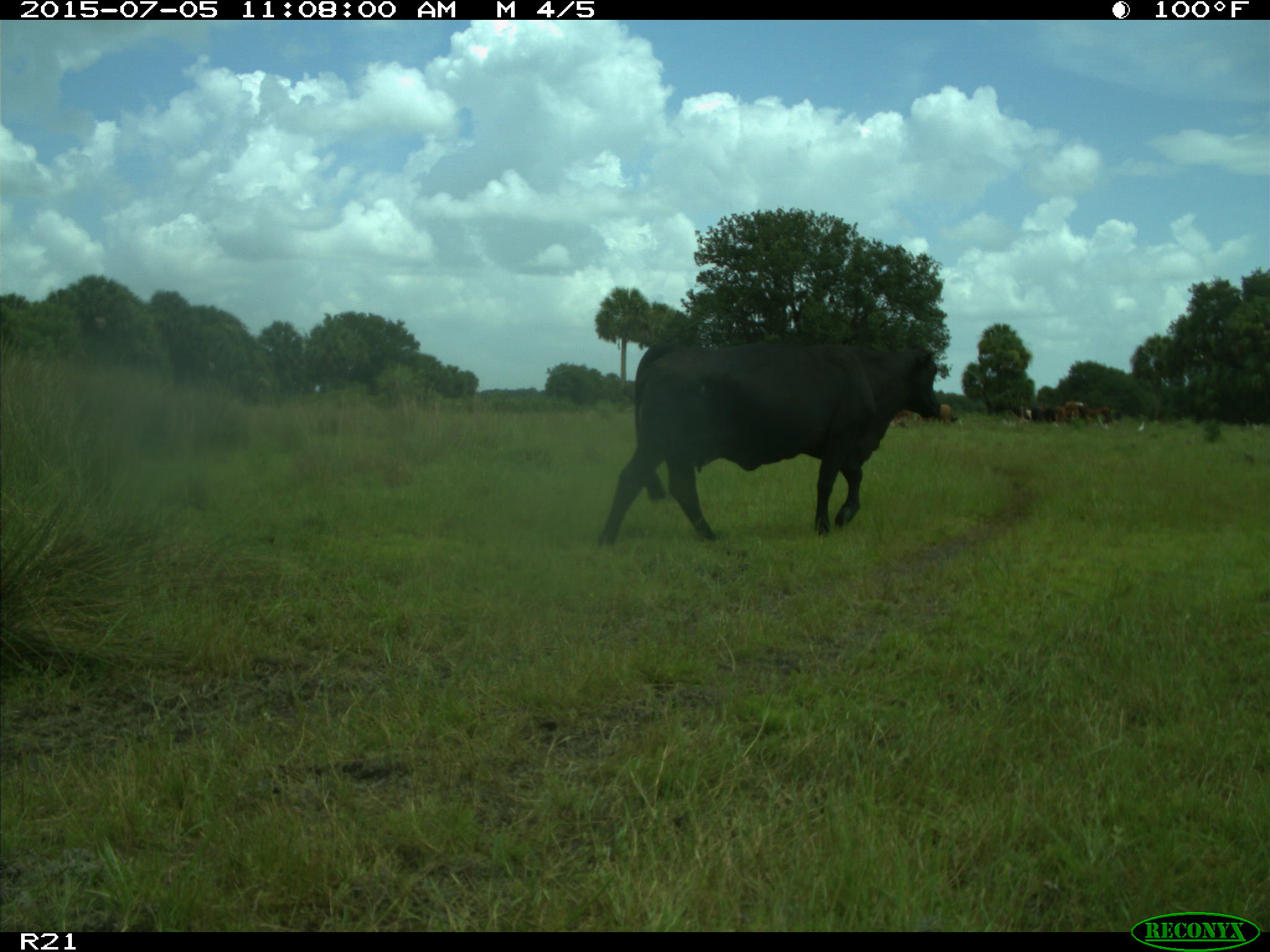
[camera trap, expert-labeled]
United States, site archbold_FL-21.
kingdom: Animalia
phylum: Chordata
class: Mammalia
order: Artiodactyla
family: Bovidae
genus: Bos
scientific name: Bos taurus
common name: domestic cow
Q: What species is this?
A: Bos taurus (domestic cow).